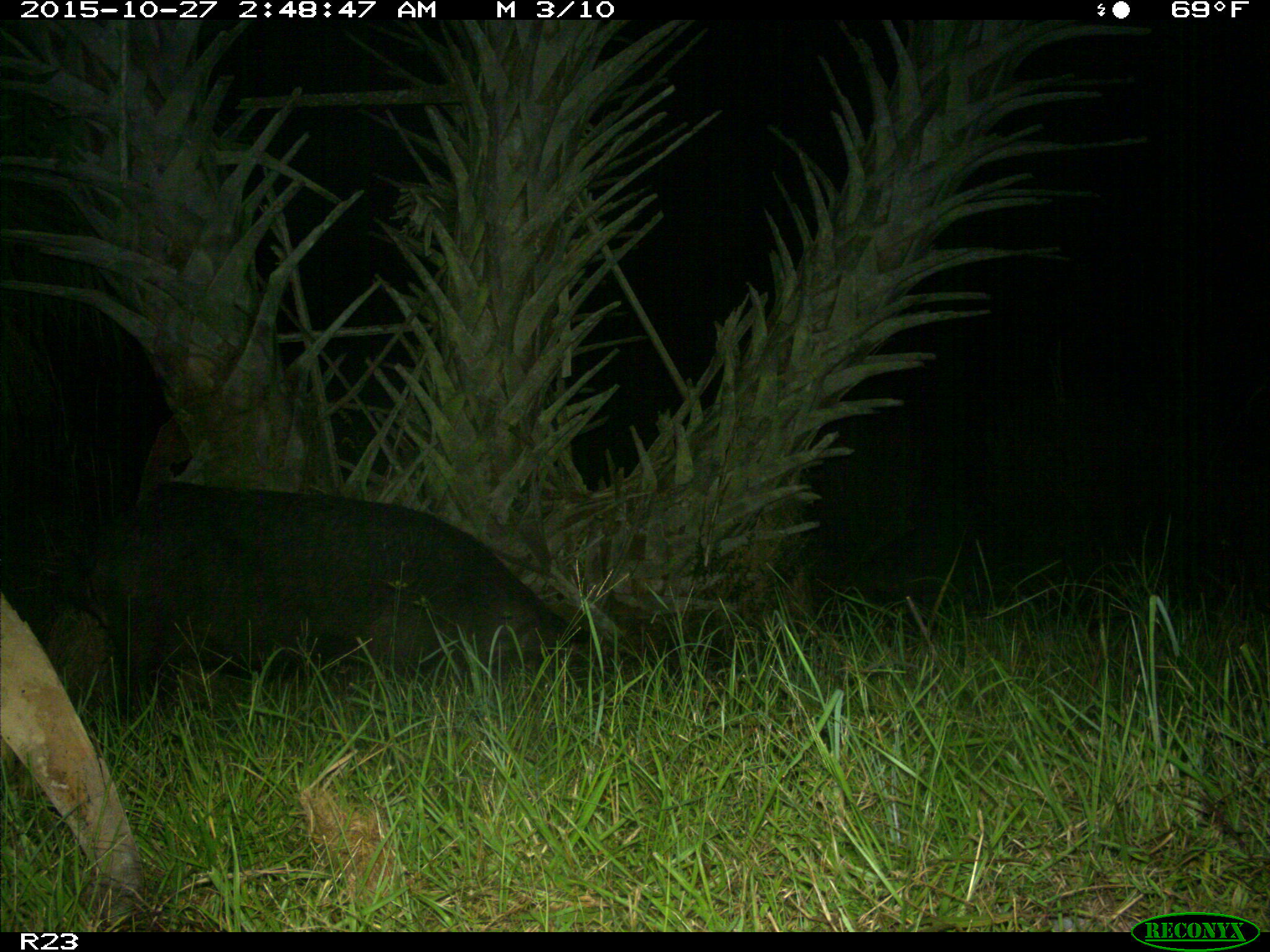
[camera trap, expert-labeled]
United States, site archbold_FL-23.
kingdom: Animalia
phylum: Chordata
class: Mammalia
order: Artiodactyla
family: Suidae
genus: Sus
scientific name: Sus scrofa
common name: wild boar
Sus scrofa (wild boar).